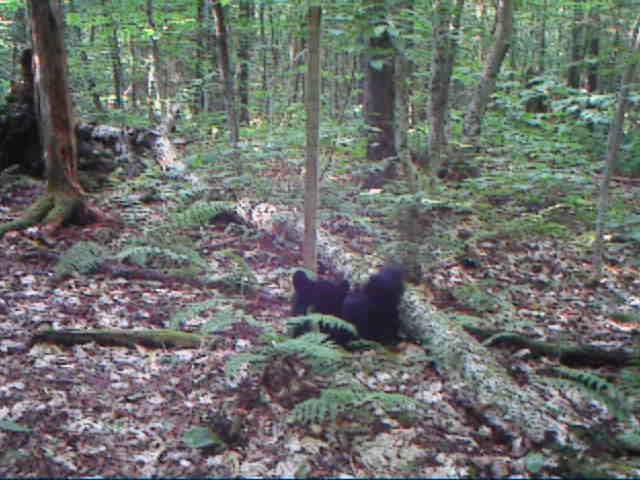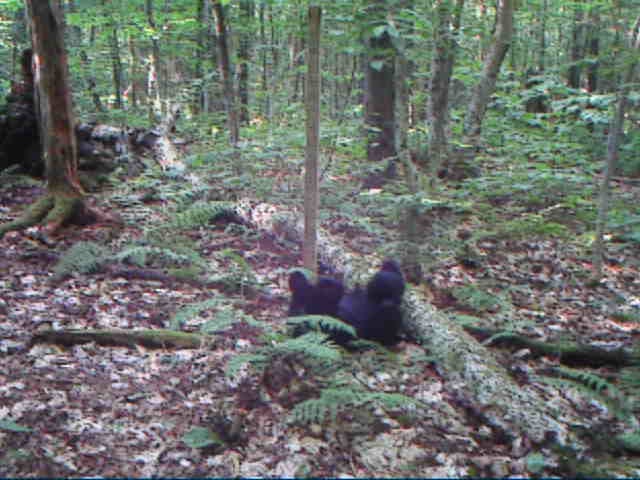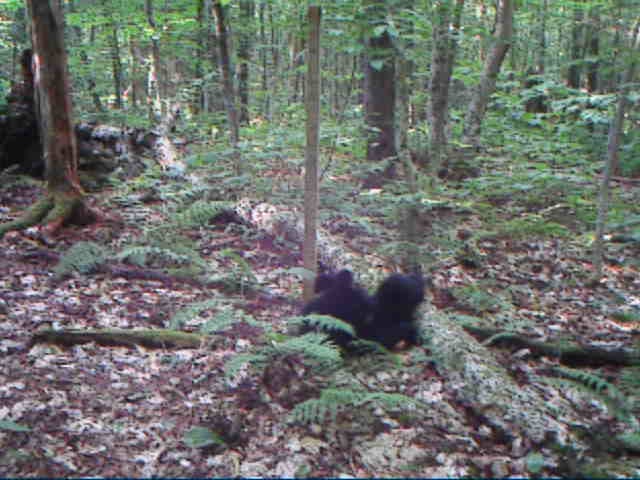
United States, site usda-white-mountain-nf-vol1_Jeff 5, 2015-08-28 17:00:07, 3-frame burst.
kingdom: Animalia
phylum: Chordata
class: Mammalia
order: Carnivora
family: Ursidae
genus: Ursus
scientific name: Ursus americanus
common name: black bear